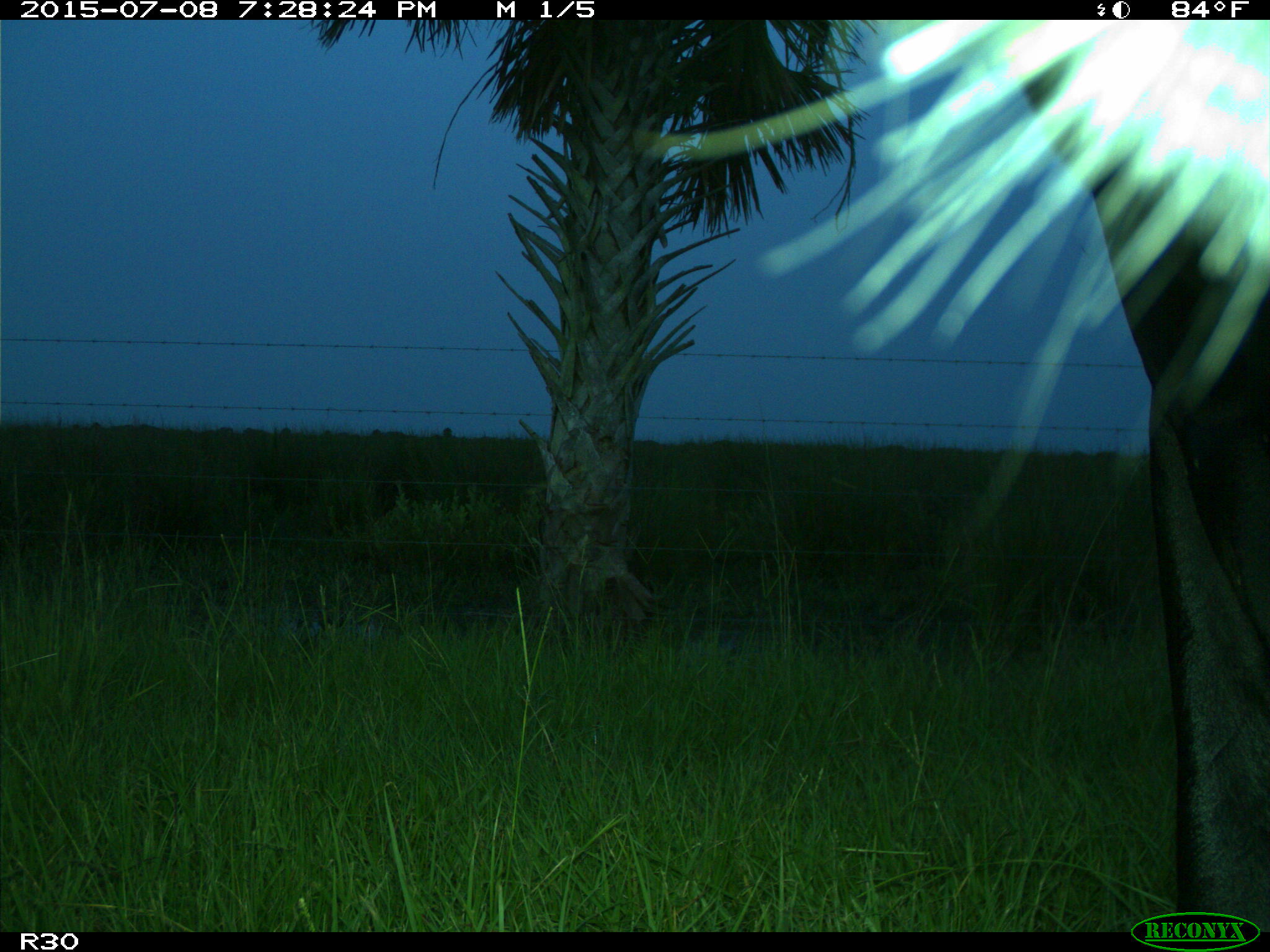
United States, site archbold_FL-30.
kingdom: Animalia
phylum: Chordata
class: Mammalia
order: Artiodactyla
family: Bovidae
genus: Bos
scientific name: Bos taurus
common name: domestic cow